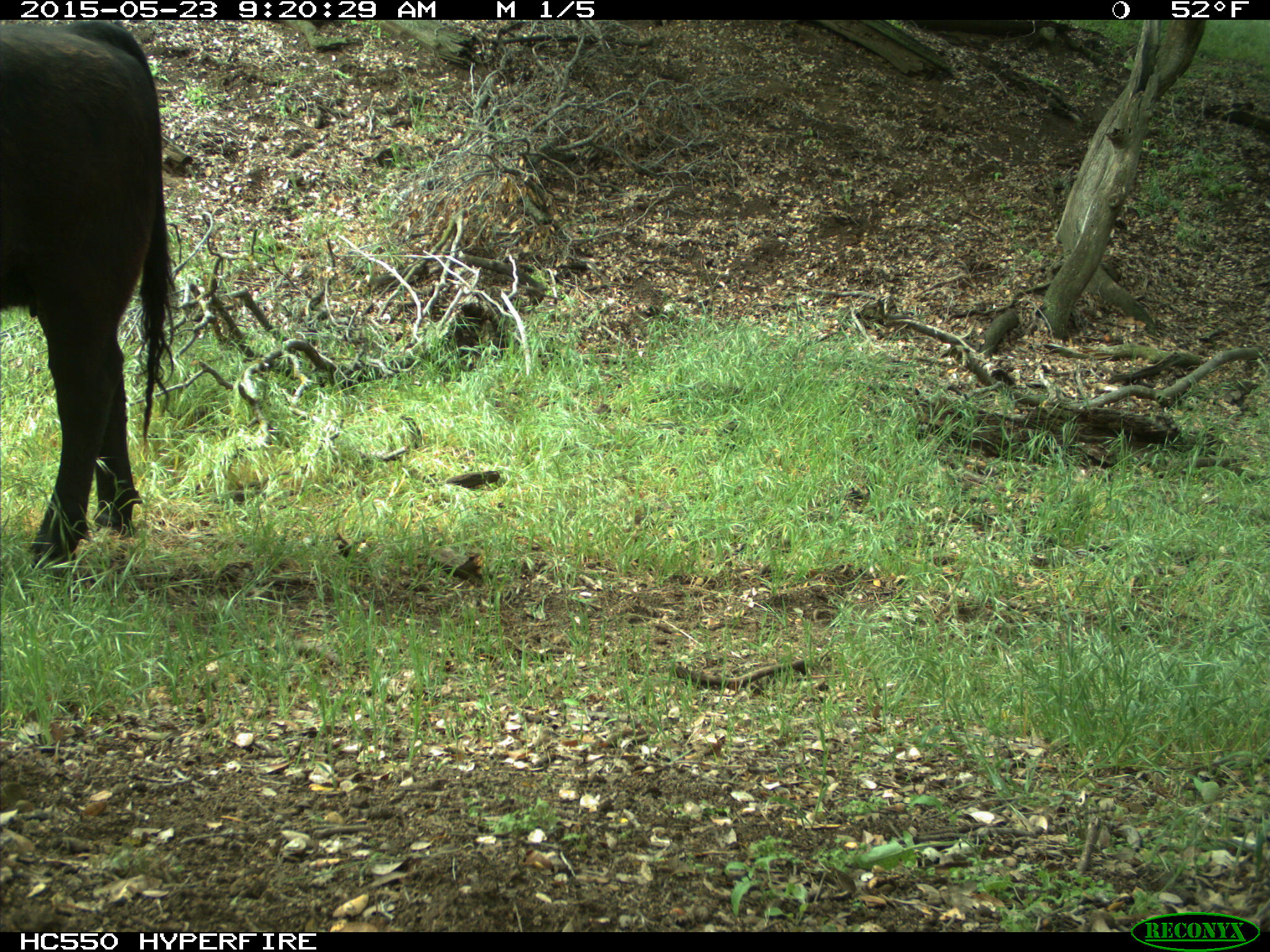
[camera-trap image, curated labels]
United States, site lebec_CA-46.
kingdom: Animalia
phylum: Chordata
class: Mammalia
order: Artiodactyla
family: Bovidae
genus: Bos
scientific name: Bos taurus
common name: domestic cow